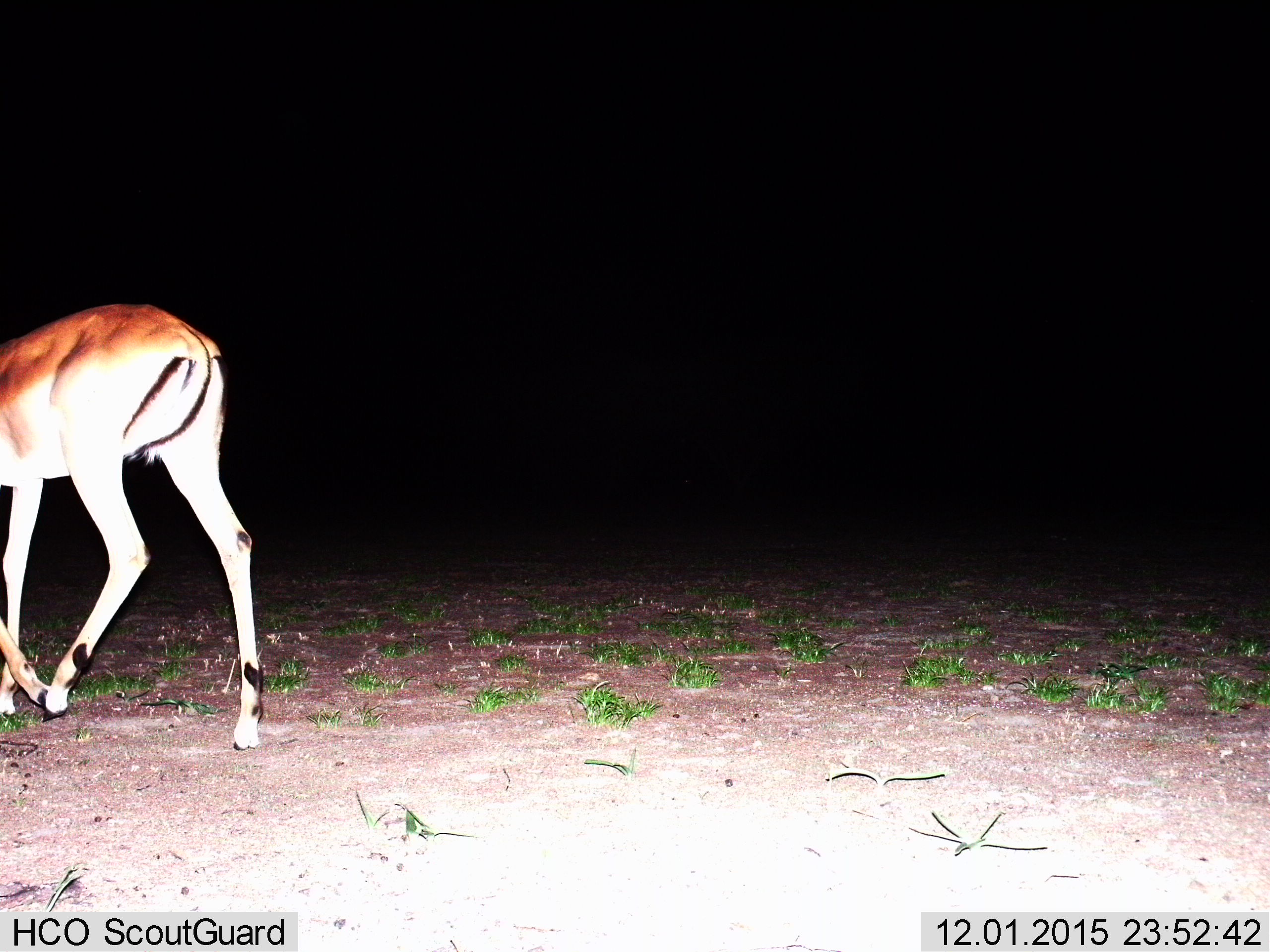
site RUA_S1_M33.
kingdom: Animalia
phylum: Chordata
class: Mammalia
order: Artiodactyla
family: Bovidae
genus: Aepyceros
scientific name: Aepyceros melampus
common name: impala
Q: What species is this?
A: Impala (Aepyceros melampus).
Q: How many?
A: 1.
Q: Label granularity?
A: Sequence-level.